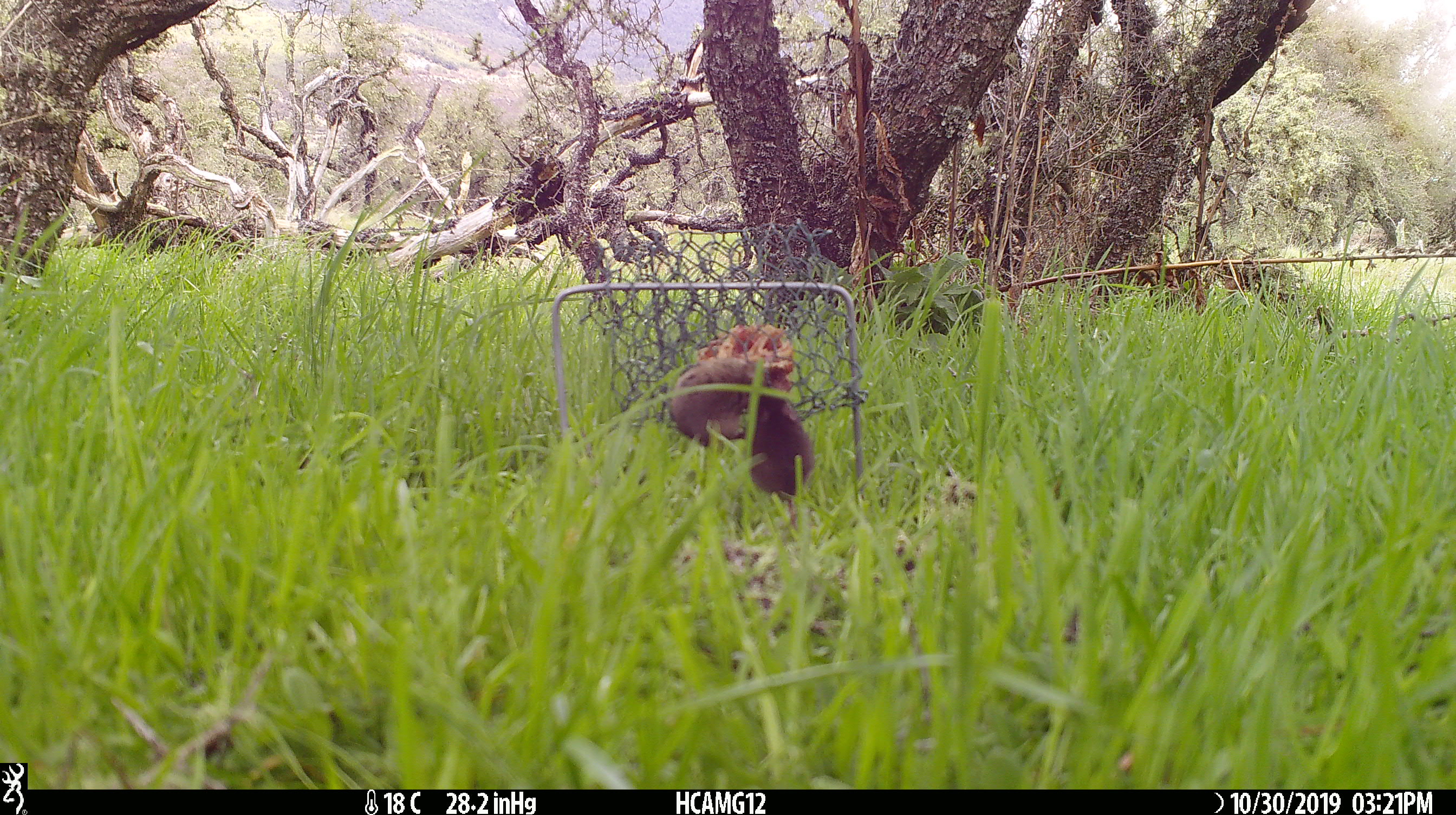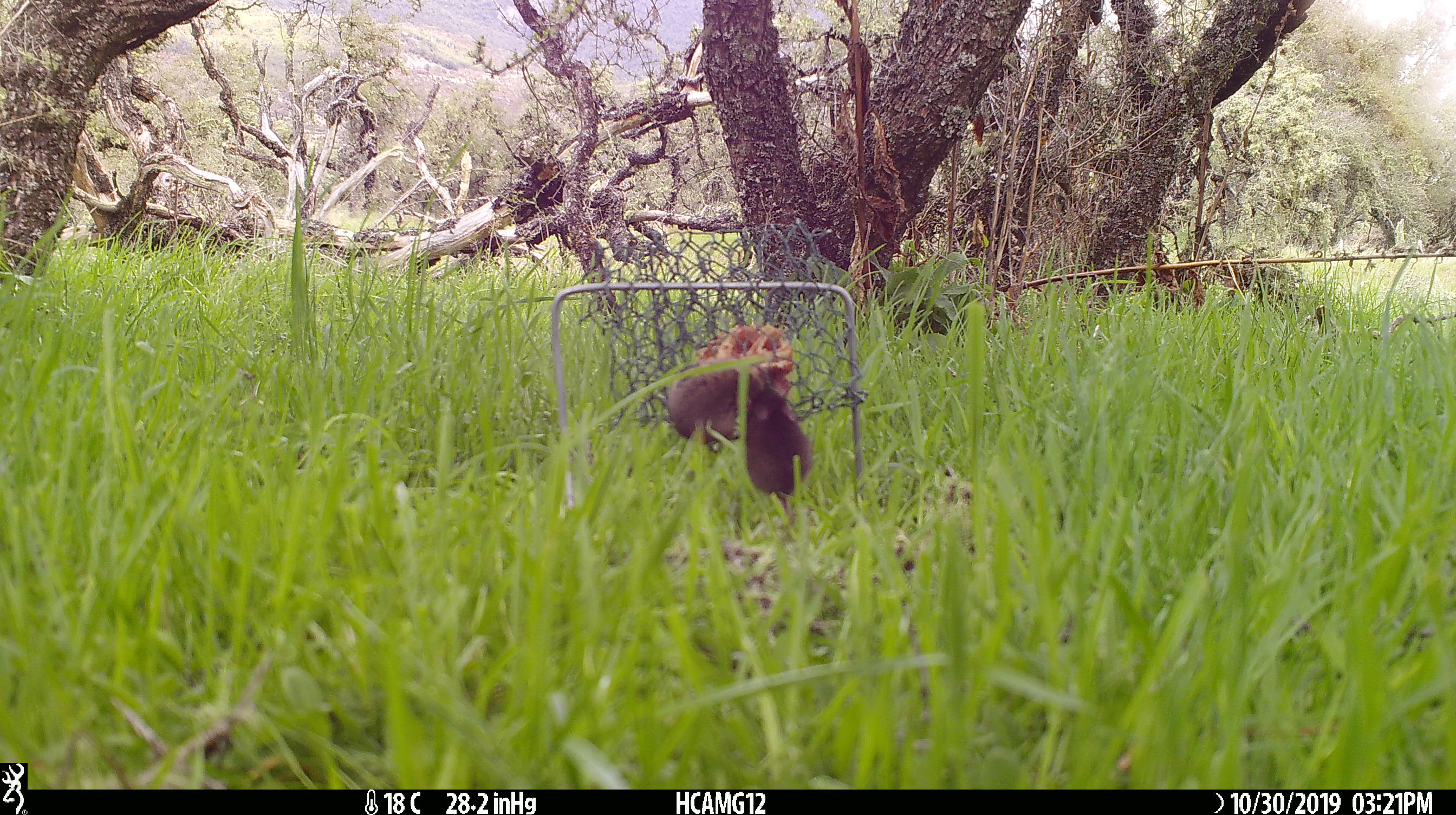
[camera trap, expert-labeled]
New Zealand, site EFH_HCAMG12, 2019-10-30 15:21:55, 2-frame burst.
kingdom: Animalia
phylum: Chordata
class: Mammalia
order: Rodentia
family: Muridae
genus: Mus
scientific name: Mus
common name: mouse